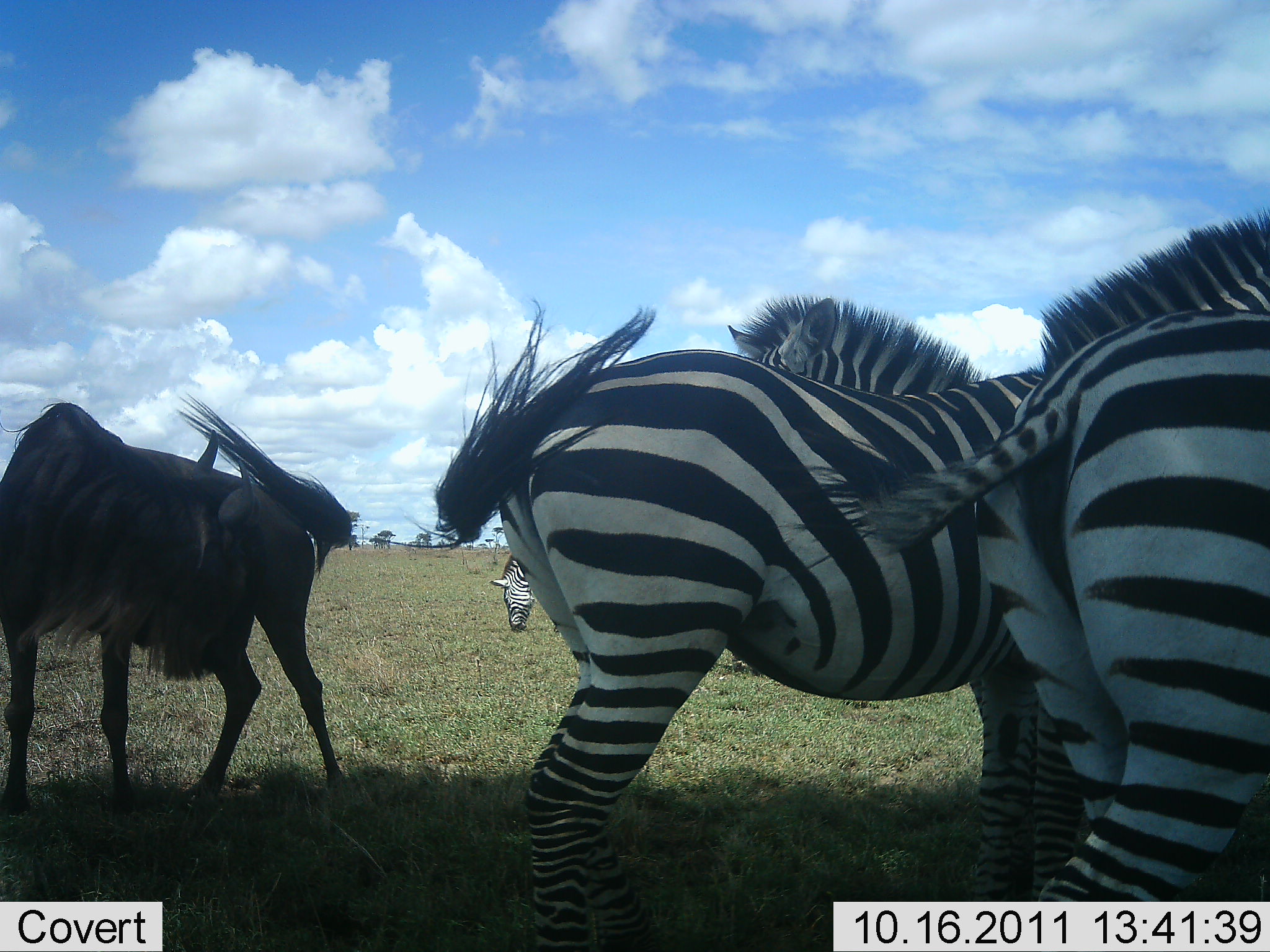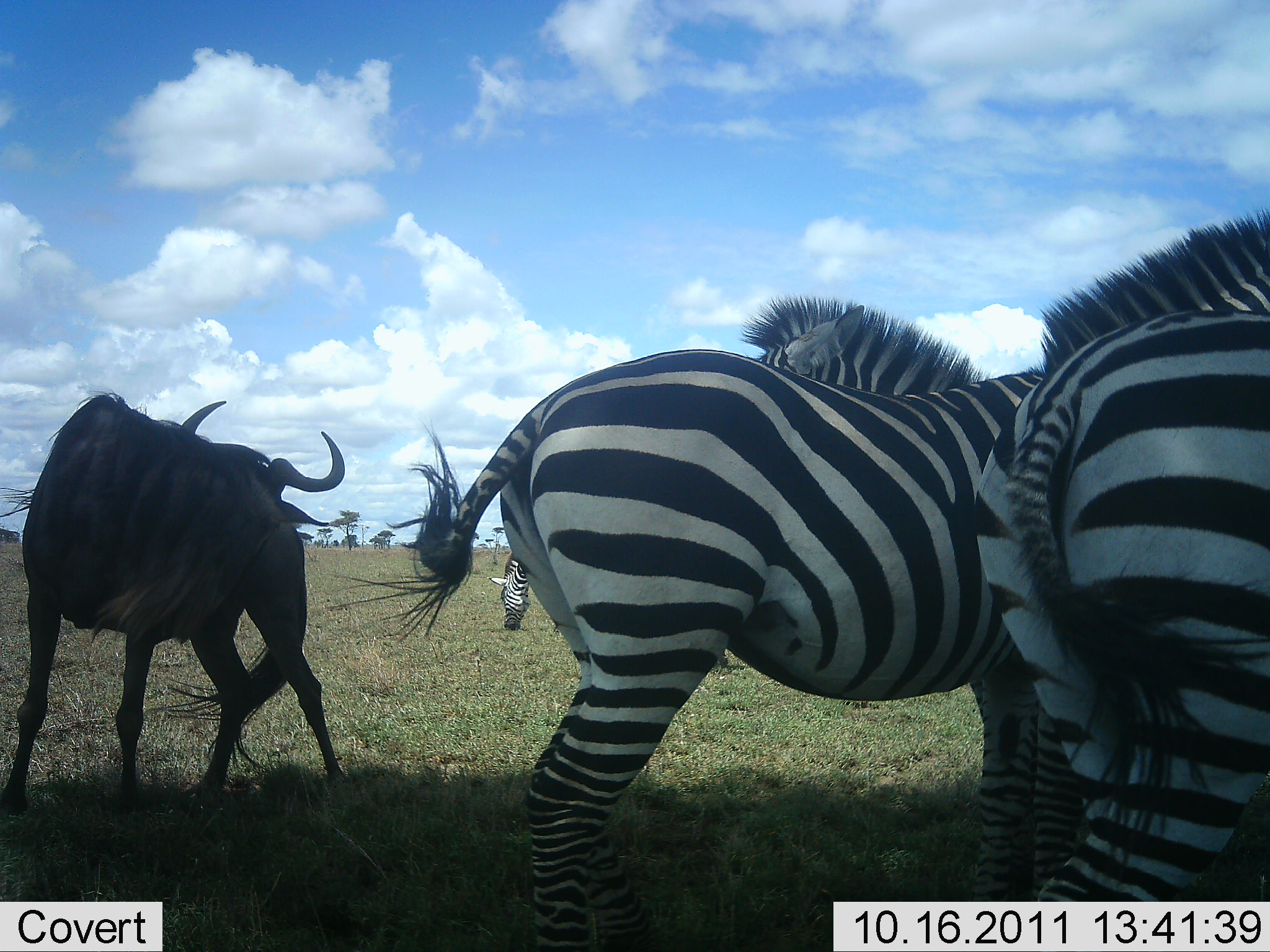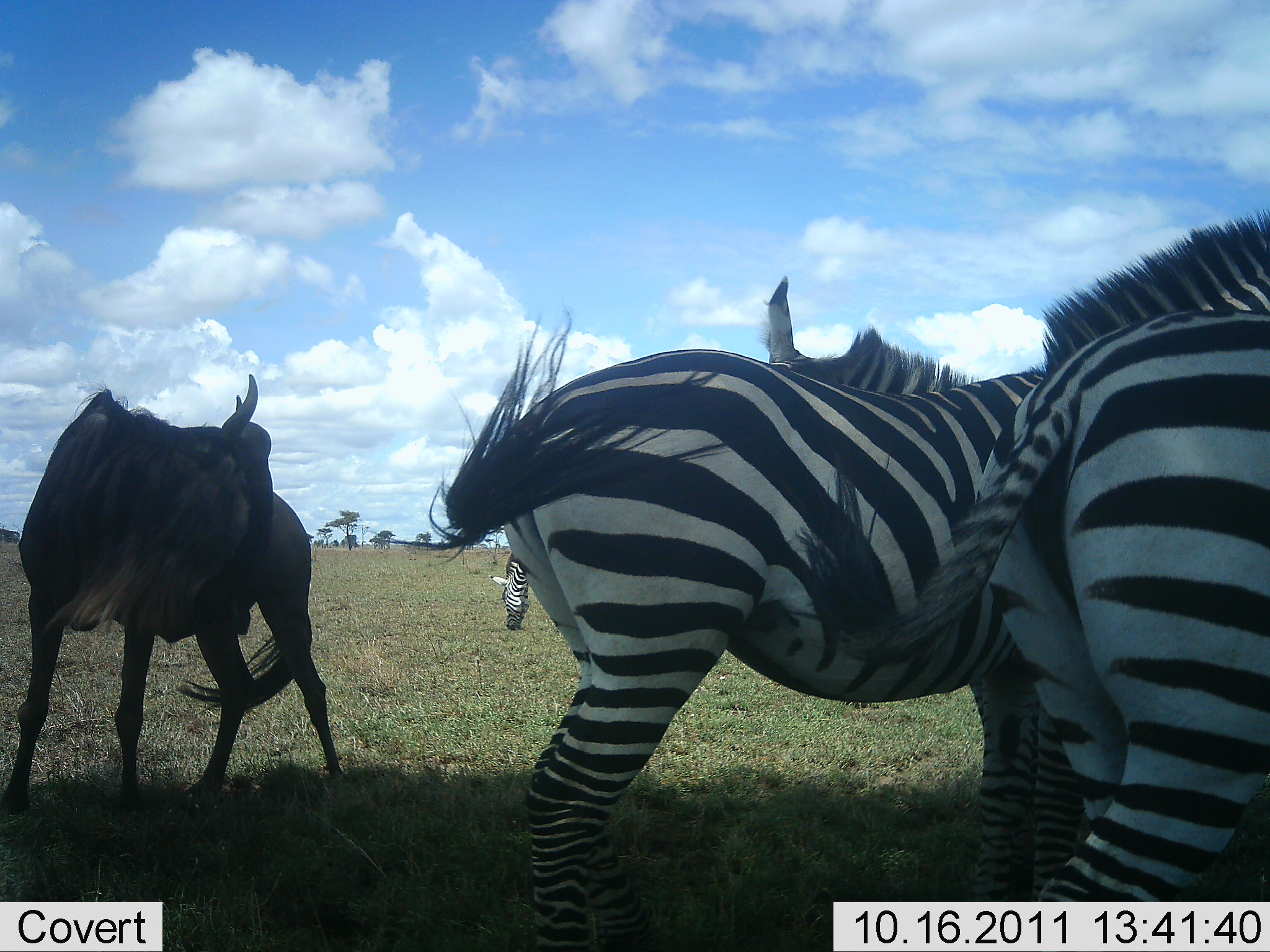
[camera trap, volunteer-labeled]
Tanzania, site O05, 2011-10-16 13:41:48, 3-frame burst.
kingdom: Animalia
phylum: Chordata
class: Mammalia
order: Artiodactyla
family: Bovidae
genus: Connochaetes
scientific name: Connochaetes taurinus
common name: blue wildebeest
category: wildebeest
Wildebeest (blue wildebeest) (Connochaetes taurinus), count 1. Behavior (volunteer vote fractions): standing 83%, resting 0%, moving 17%, interacting 8%. Young present (vote fraction): 0%. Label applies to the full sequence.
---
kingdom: Animalia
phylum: Chordata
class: Mammalia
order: Perissodactyla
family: Equidae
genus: Equus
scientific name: Equus quagga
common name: plains zebra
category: zebra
Zebra (plains zebra) (Equus quagga), count 4. Behavior (volunteer vote fractions): standing 75%, resting 0%, moving 17%, interacting 25%. Young present (vote fraction): 0%. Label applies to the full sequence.